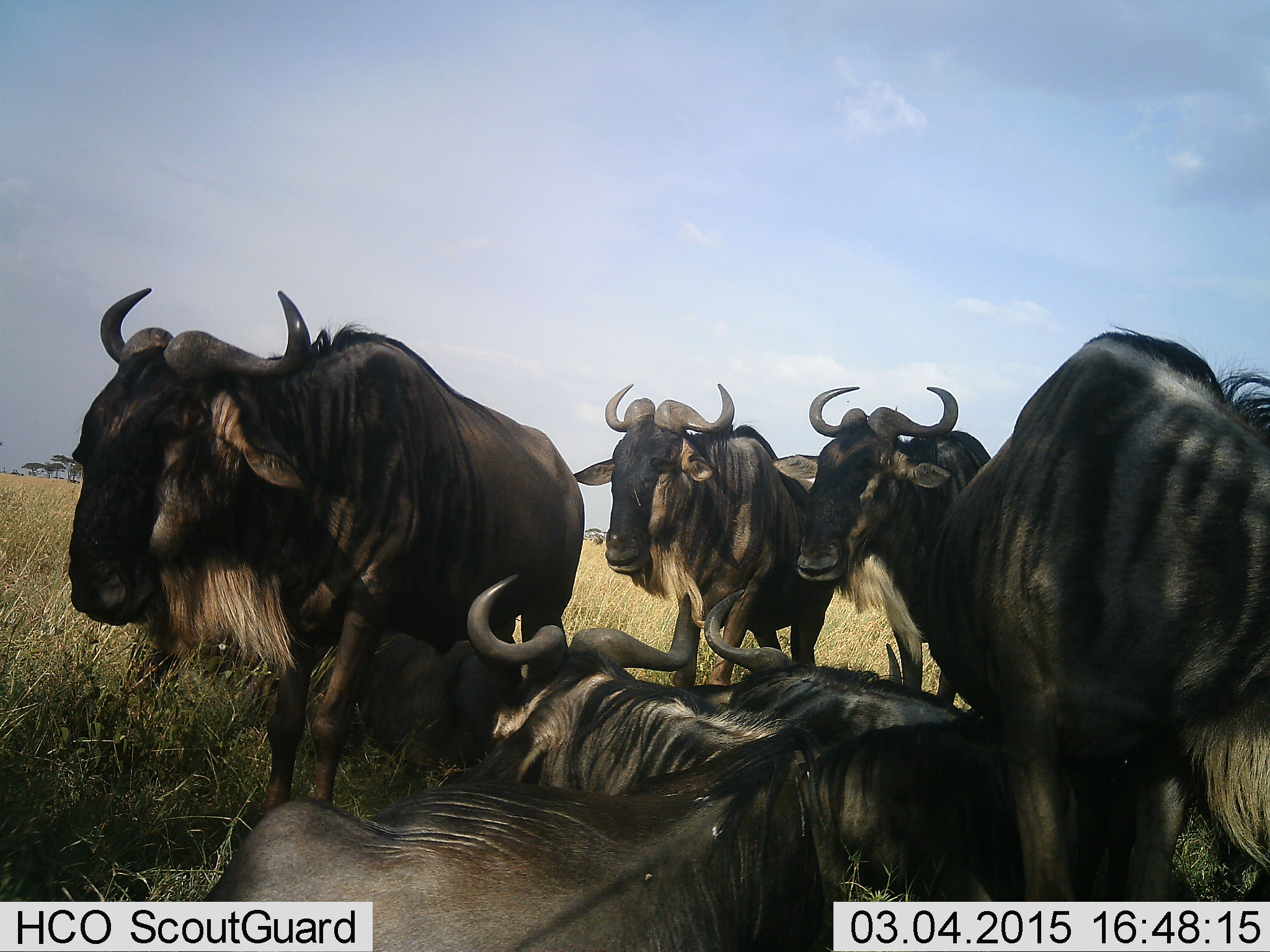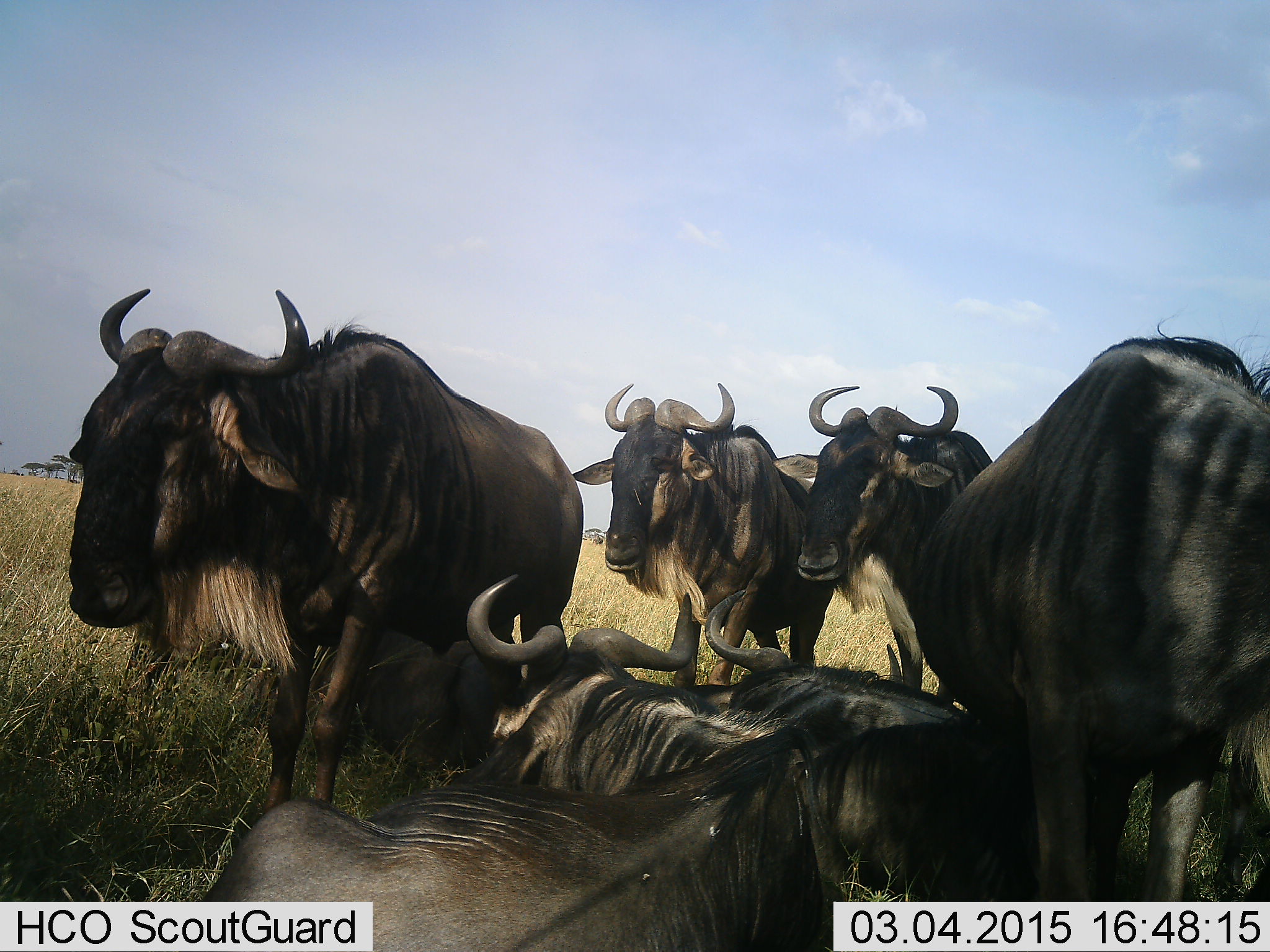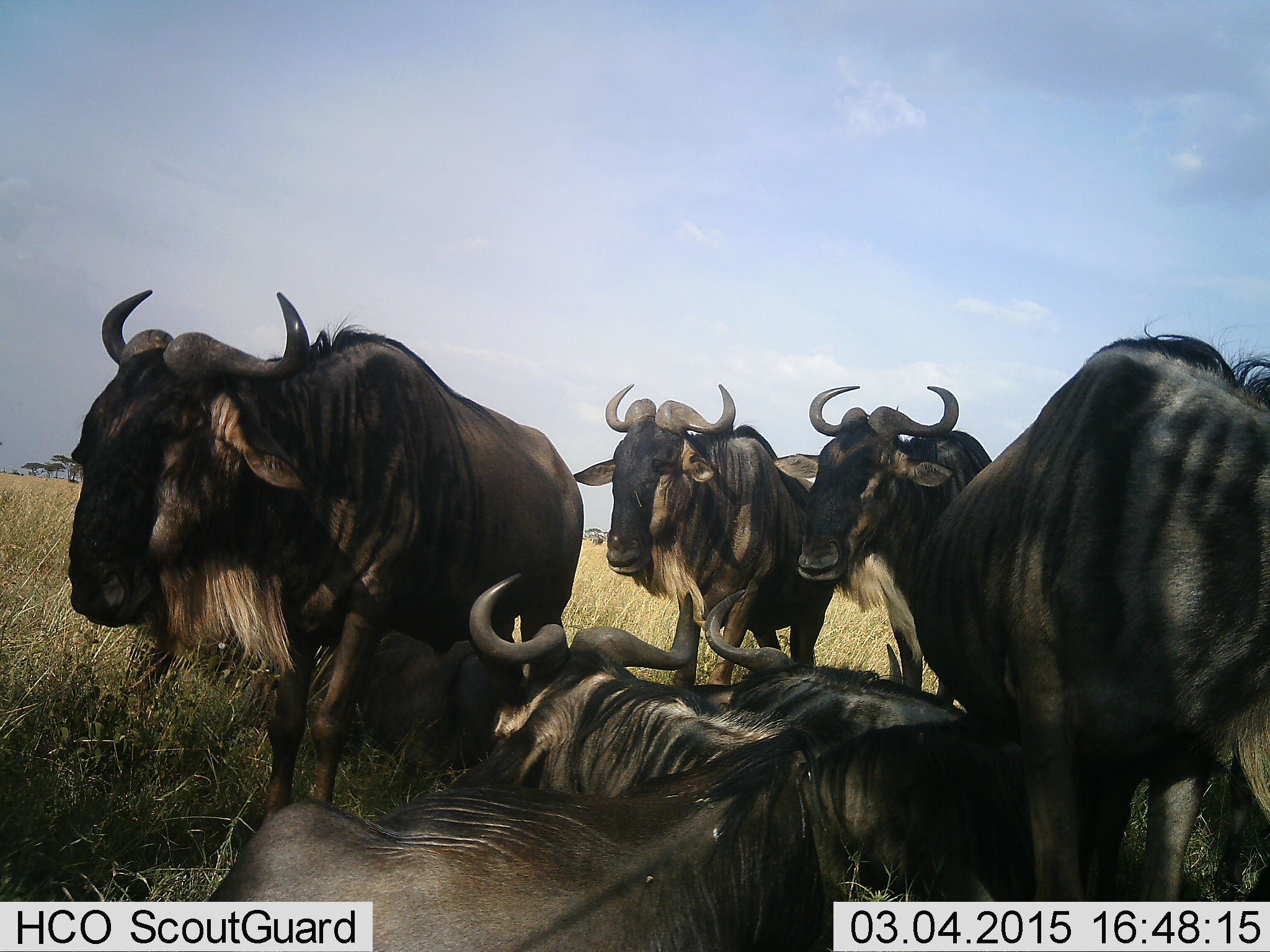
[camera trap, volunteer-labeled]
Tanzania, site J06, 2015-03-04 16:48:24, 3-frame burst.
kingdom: Animalia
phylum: Chordata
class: Mammalia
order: Artiodactyla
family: Bovidae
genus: Connochaetes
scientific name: Connochaetes taurinus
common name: blue wildebeest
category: wildebeest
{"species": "wildebeest (blue wildebeest) (Connochaetes taurinus)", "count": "7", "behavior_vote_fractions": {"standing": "80%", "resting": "80%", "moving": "0%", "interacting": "10%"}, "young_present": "0%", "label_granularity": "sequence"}